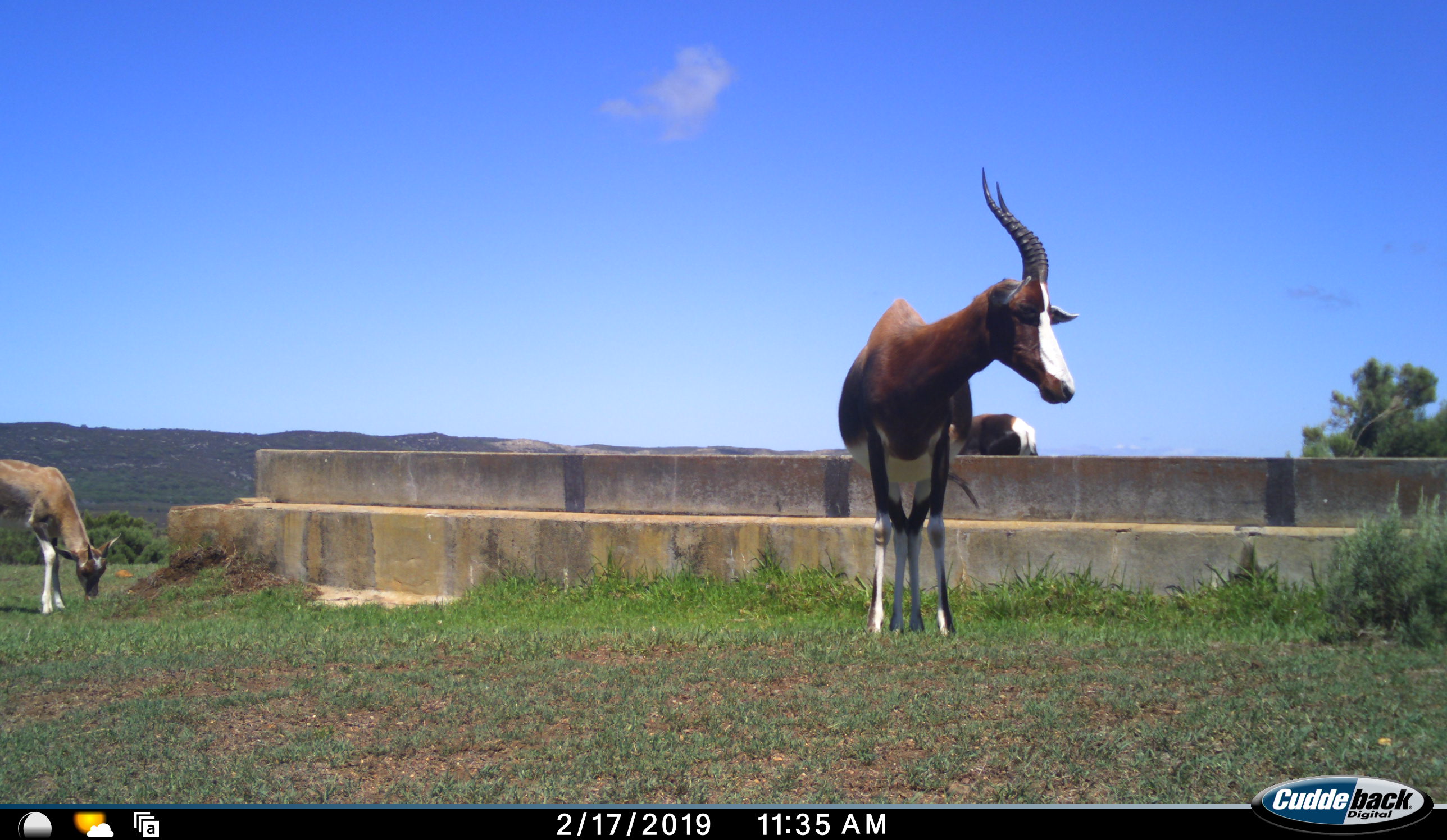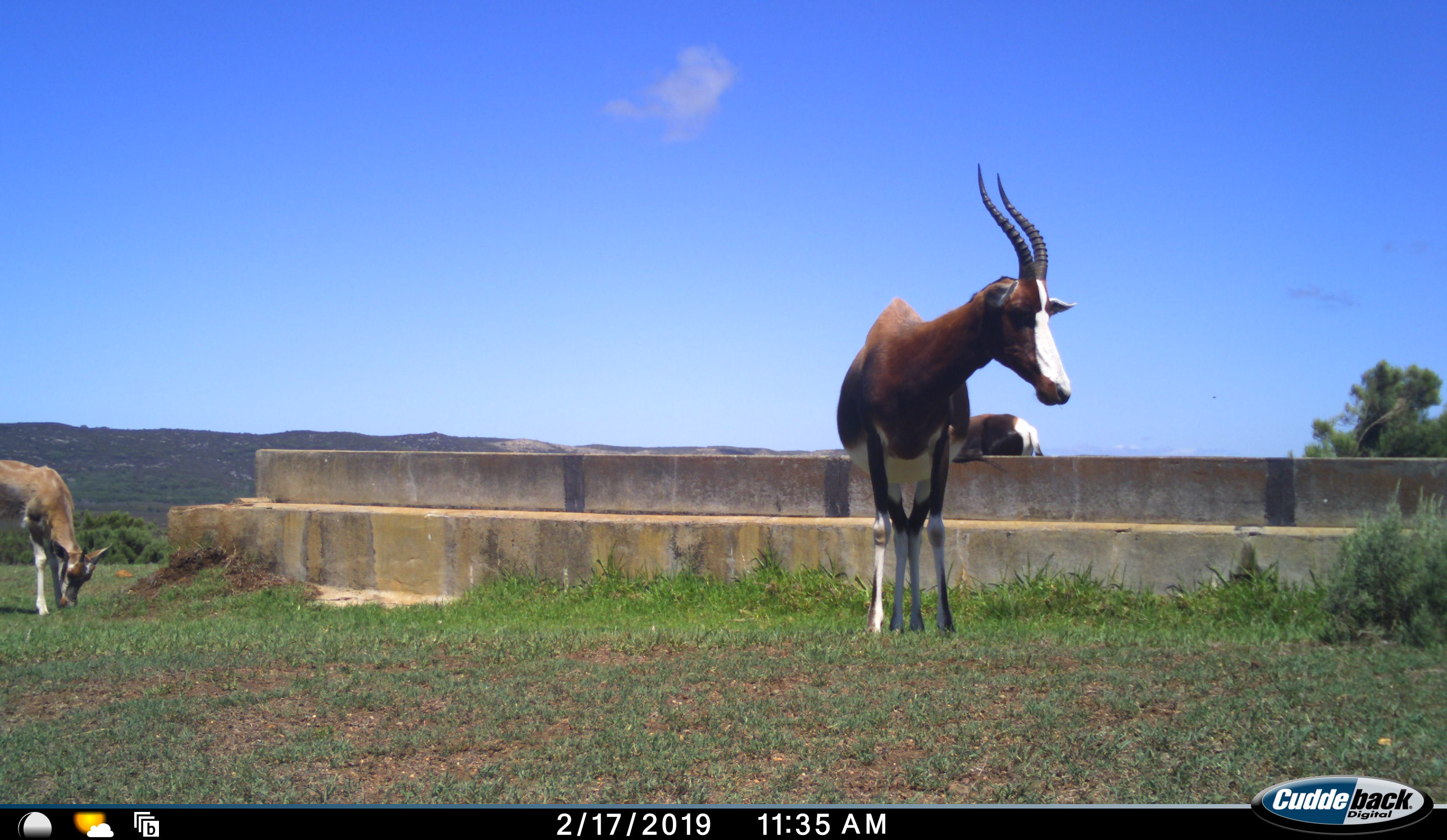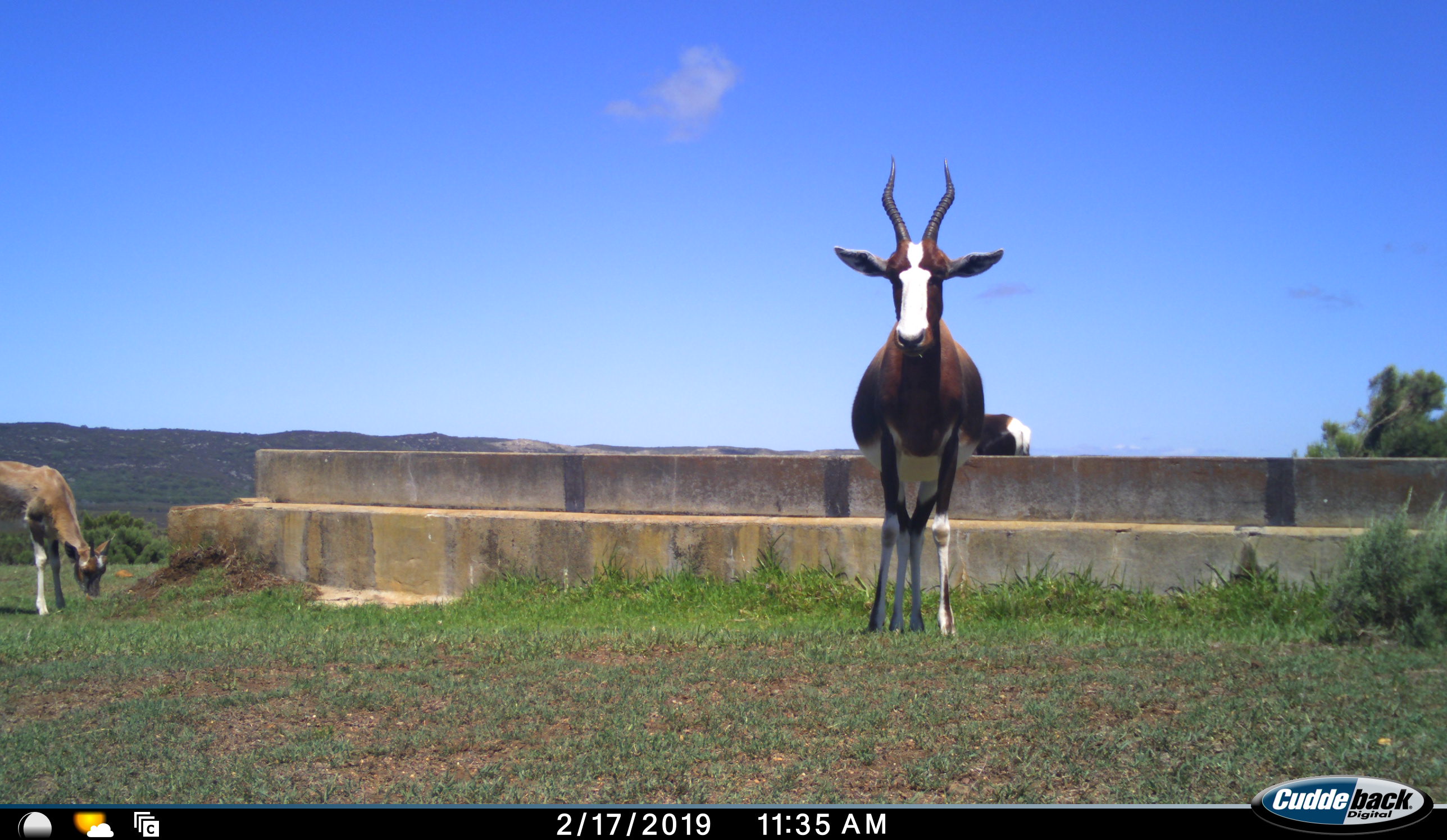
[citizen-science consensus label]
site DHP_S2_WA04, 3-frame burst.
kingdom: Animalia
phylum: Chordata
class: Mammalia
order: Artiodactyla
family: Bovidae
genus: Damaliscus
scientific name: Damaliscus pygargus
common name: bontebok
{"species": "bontebok (Damaliscus pygargus)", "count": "3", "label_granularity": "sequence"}